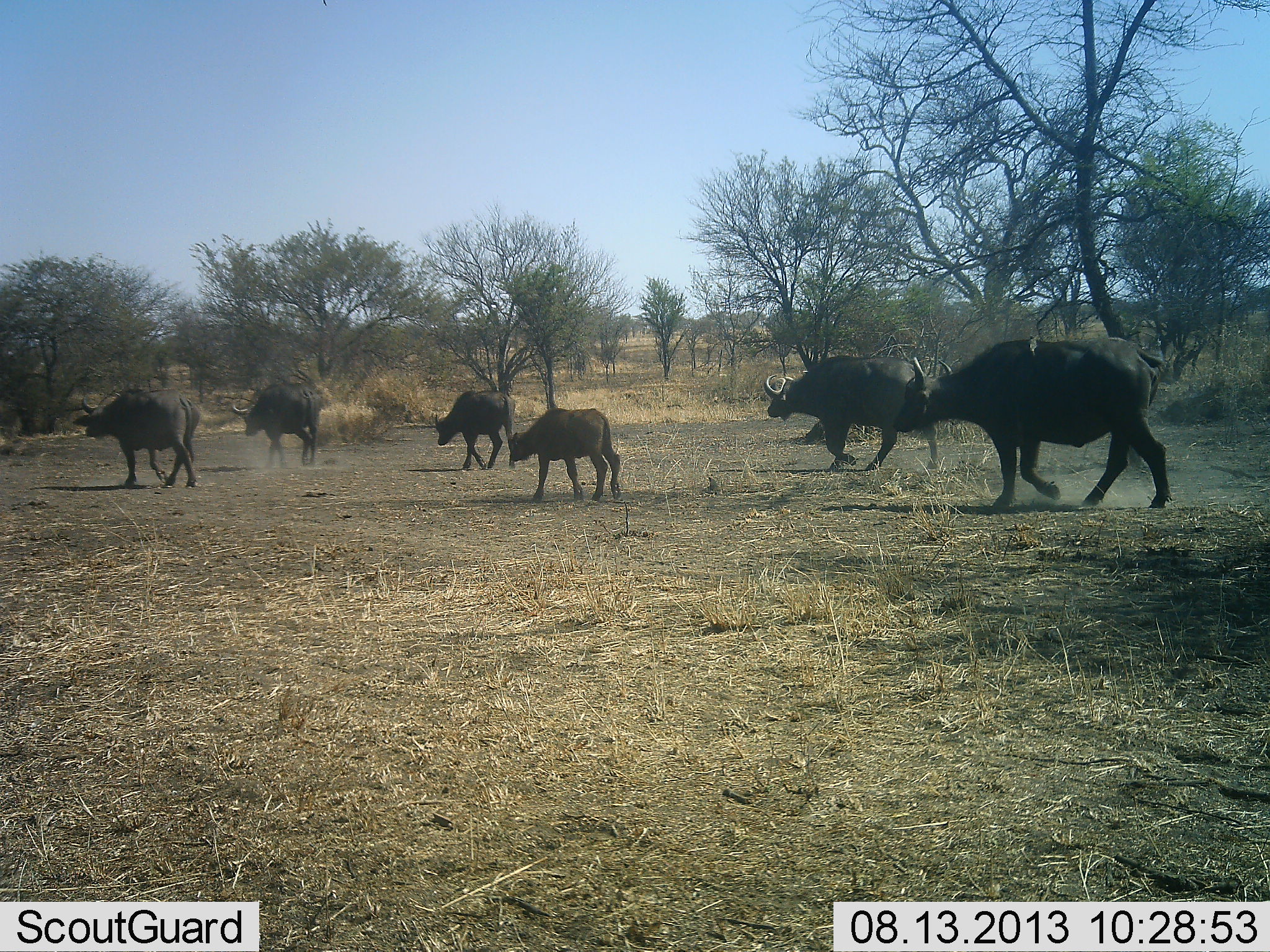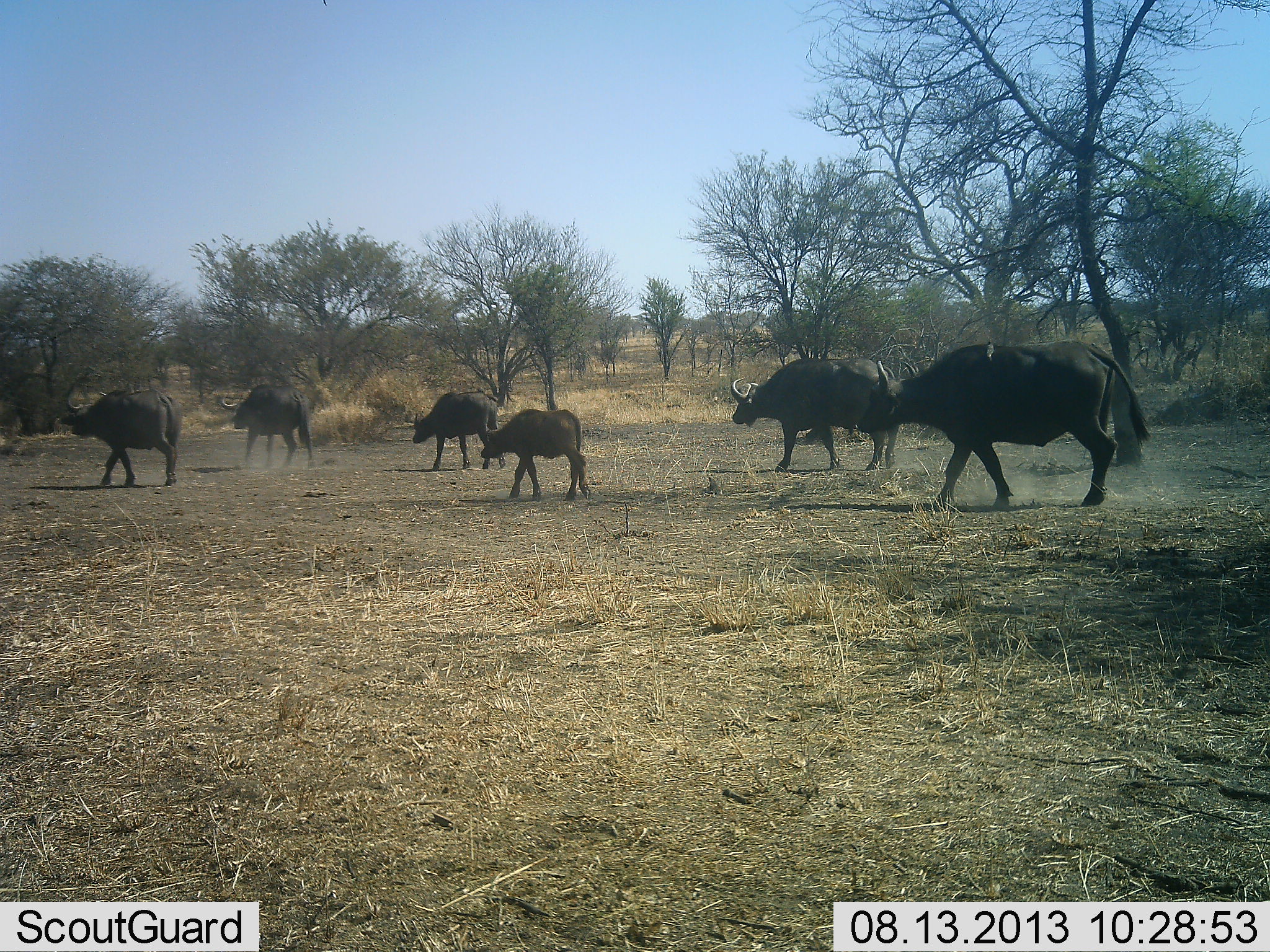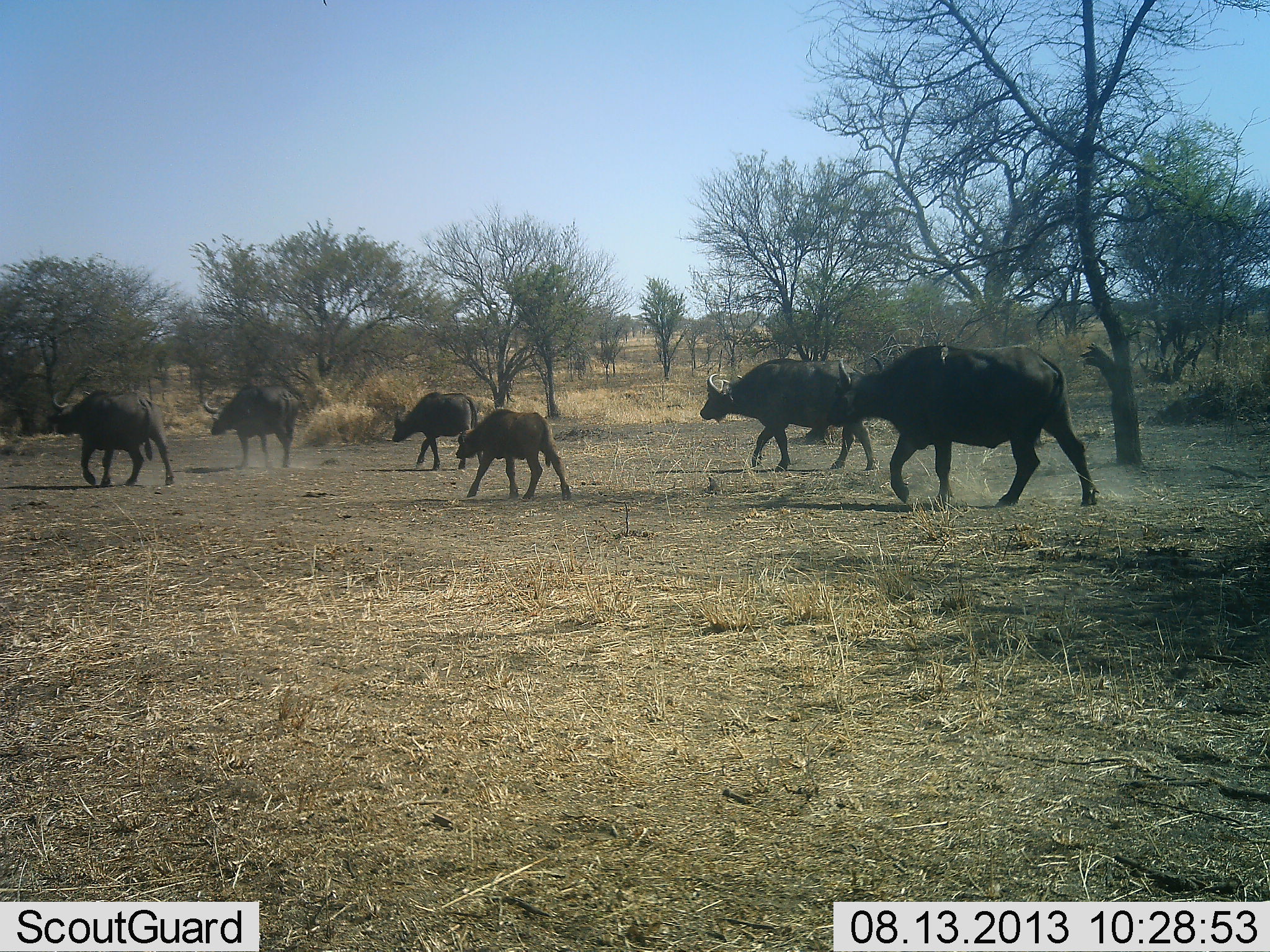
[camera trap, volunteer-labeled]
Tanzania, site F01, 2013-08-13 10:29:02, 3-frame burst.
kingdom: Animalia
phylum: Chordata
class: Mammalia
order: Artiodactyla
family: Bovidae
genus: Syncerus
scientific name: Syncerus caffer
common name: cape buffalo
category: buffalo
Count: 6.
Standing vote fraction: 0%.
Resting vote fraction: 0%.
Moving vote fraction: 100%.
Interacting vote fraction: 0%.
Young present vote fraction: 90%.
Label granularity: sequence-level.